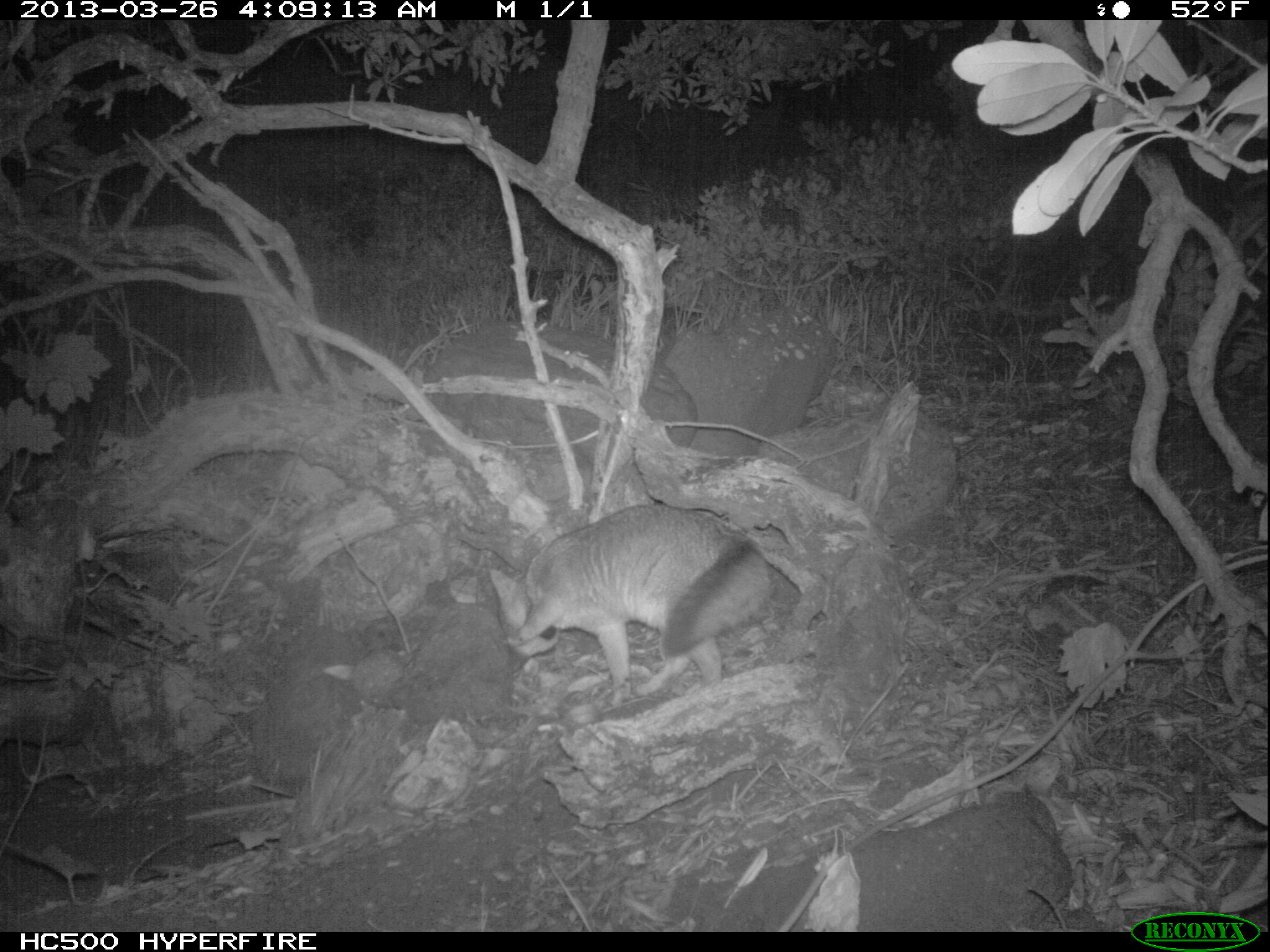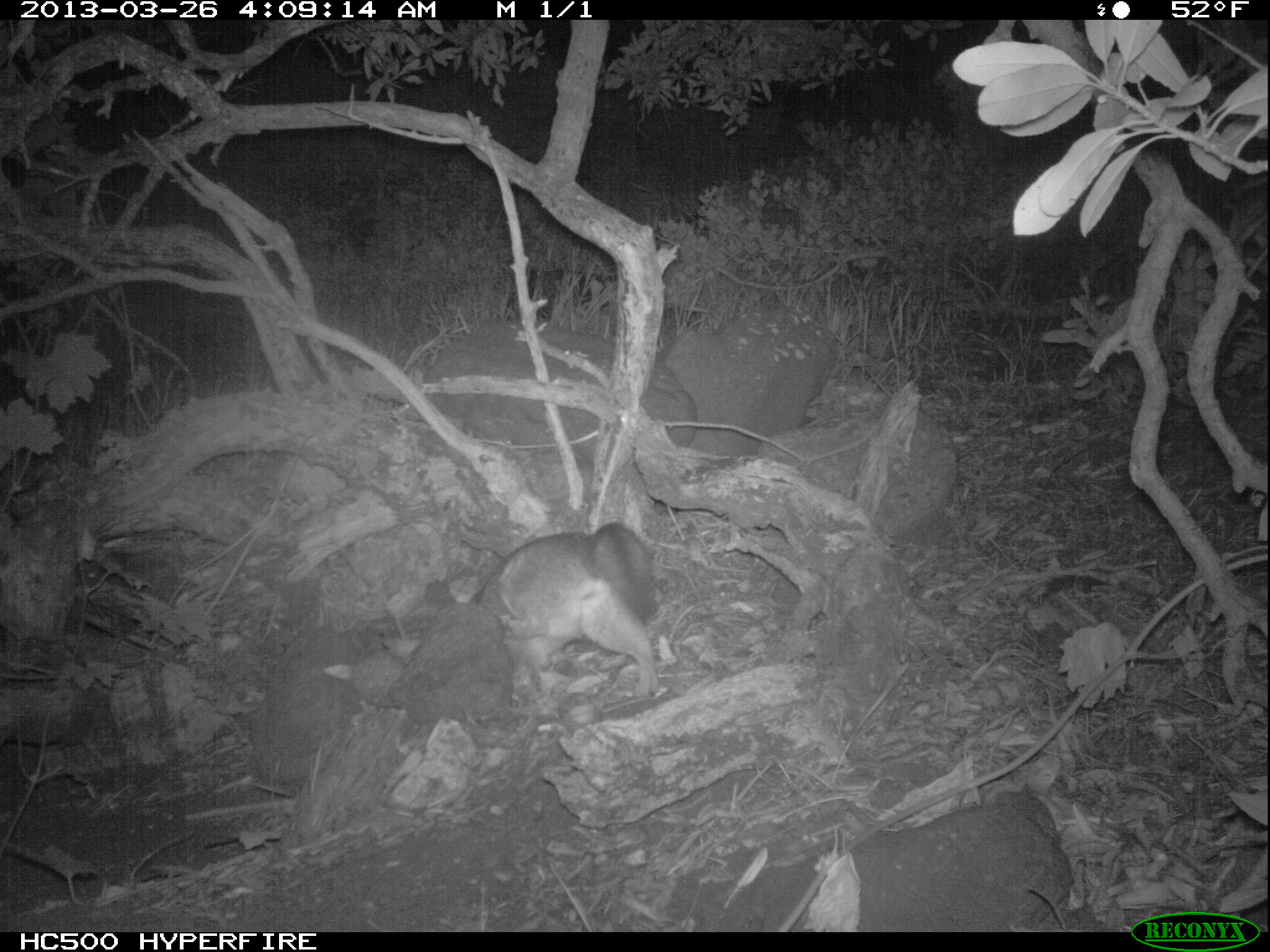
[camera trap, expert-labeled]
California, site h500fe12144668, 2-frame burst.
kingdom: Animalia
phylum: Chordata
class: Mammalia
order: Carnivora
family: Canidae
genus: Urocyon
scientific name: Urocyon littoralis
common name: island fox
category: fox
Fox (island fox) (Urocyon littoralis).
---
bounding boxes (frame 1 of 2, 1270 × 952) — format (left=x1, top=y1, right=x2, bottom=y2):
fox: (left=483, top=502, right=774, bottom=708)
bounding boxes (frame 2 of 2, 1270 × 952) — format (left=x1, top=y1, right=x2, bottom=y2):
fox: (left=463, top=520, right=664, bottom=699)